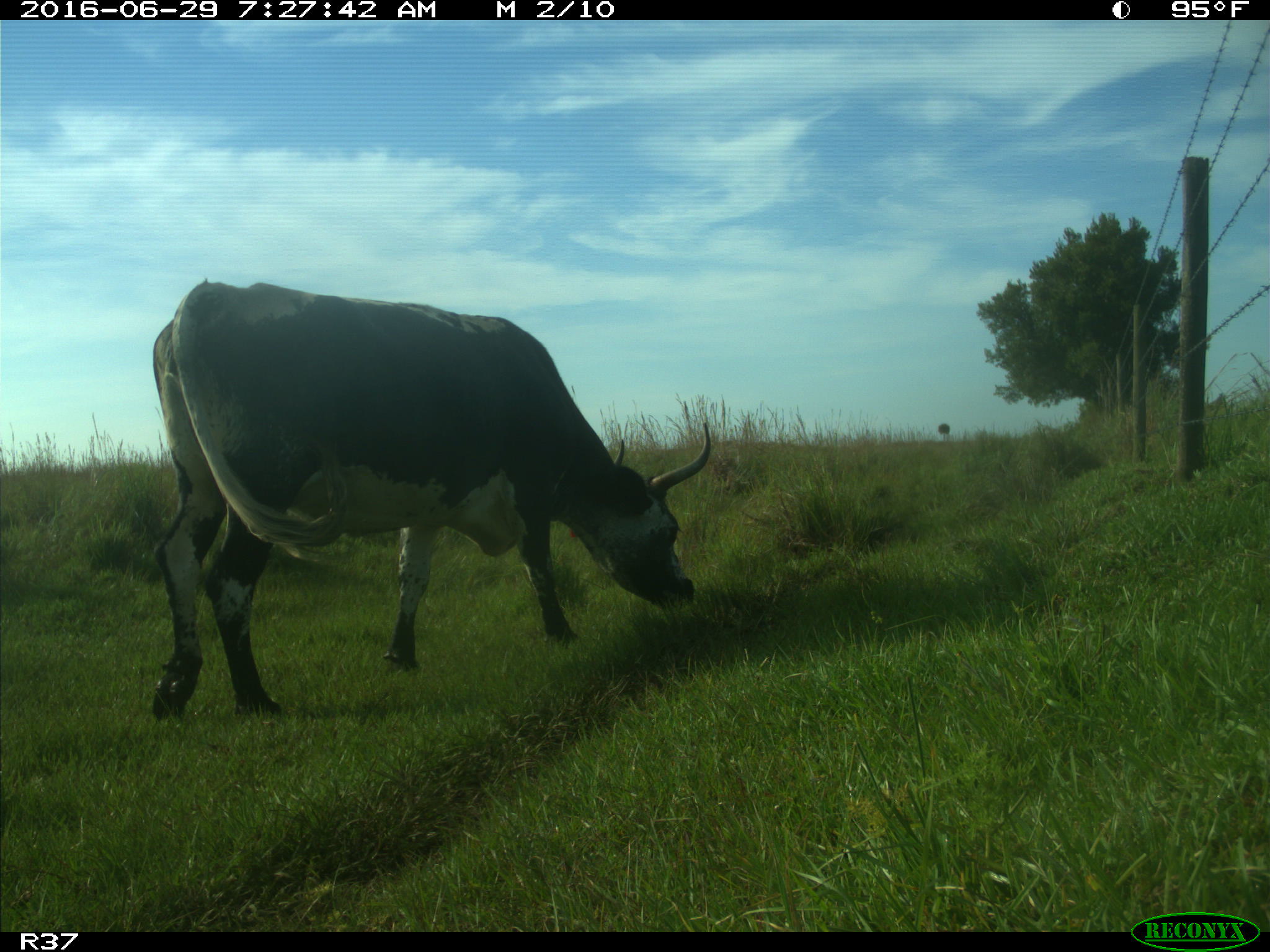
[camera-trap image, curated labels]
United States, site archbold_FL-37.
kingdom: Animalia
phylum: Chordata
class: Mammalia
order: Artiodactyla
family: Bovidae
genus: Bos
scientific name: Bos taurus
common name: domestic cow